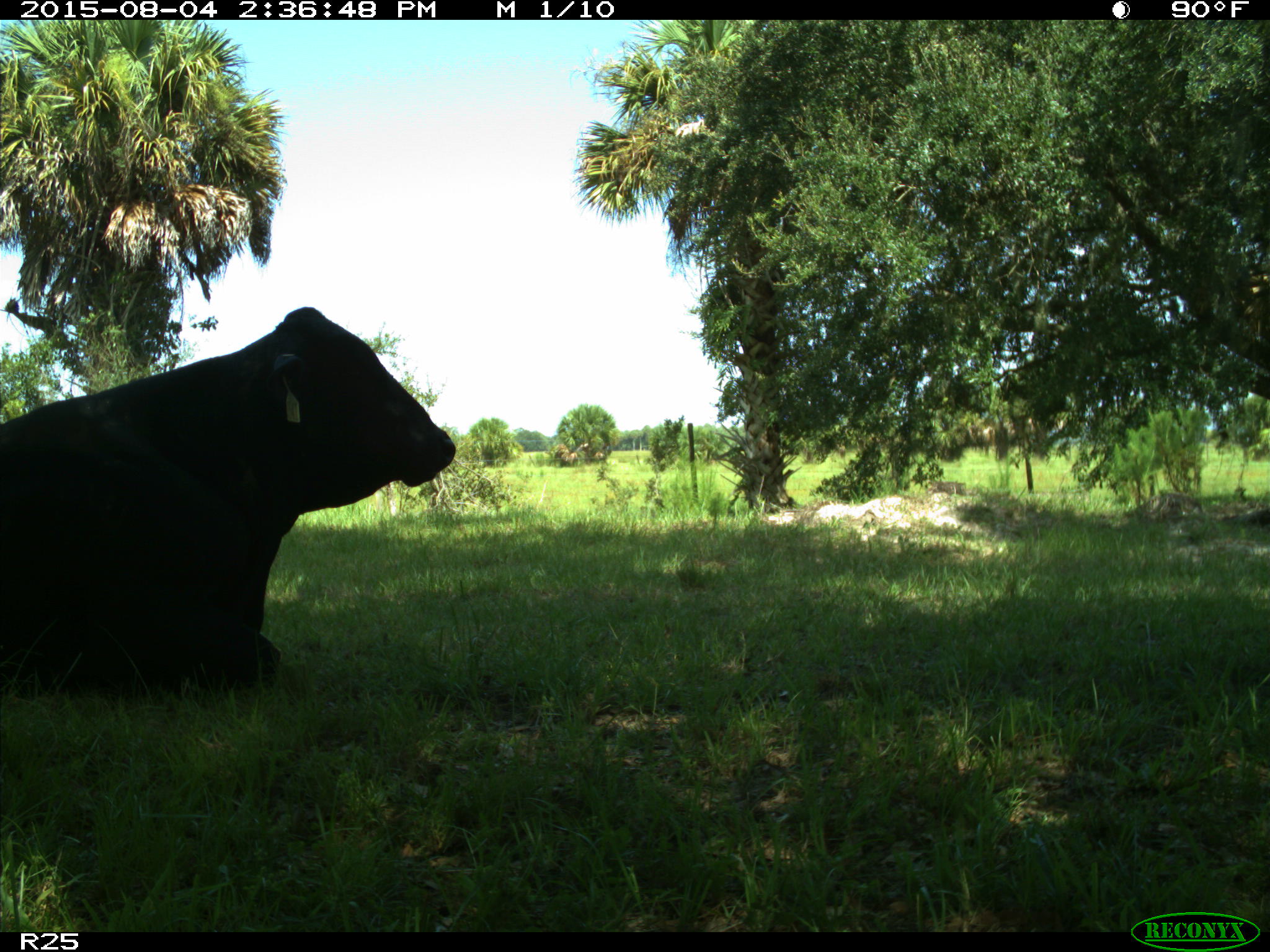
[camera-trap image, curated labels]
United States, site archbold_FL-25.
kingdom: Animalia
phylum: Chordata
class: Mammalia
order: Artiodactyla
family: Bovidae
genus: Bos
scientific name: Bos taurus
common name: domestic cow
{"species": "Bos taurus (domestic cow)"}